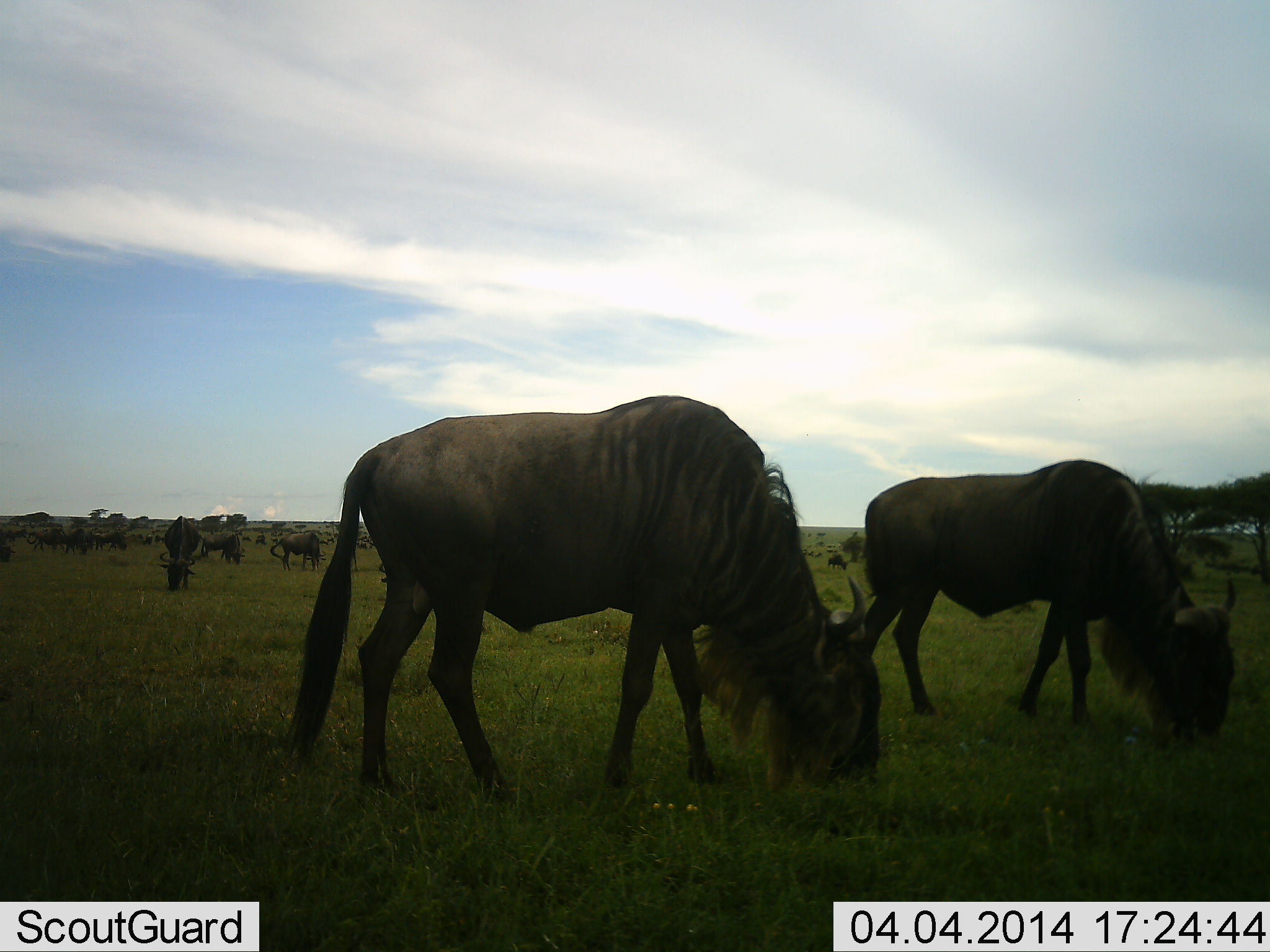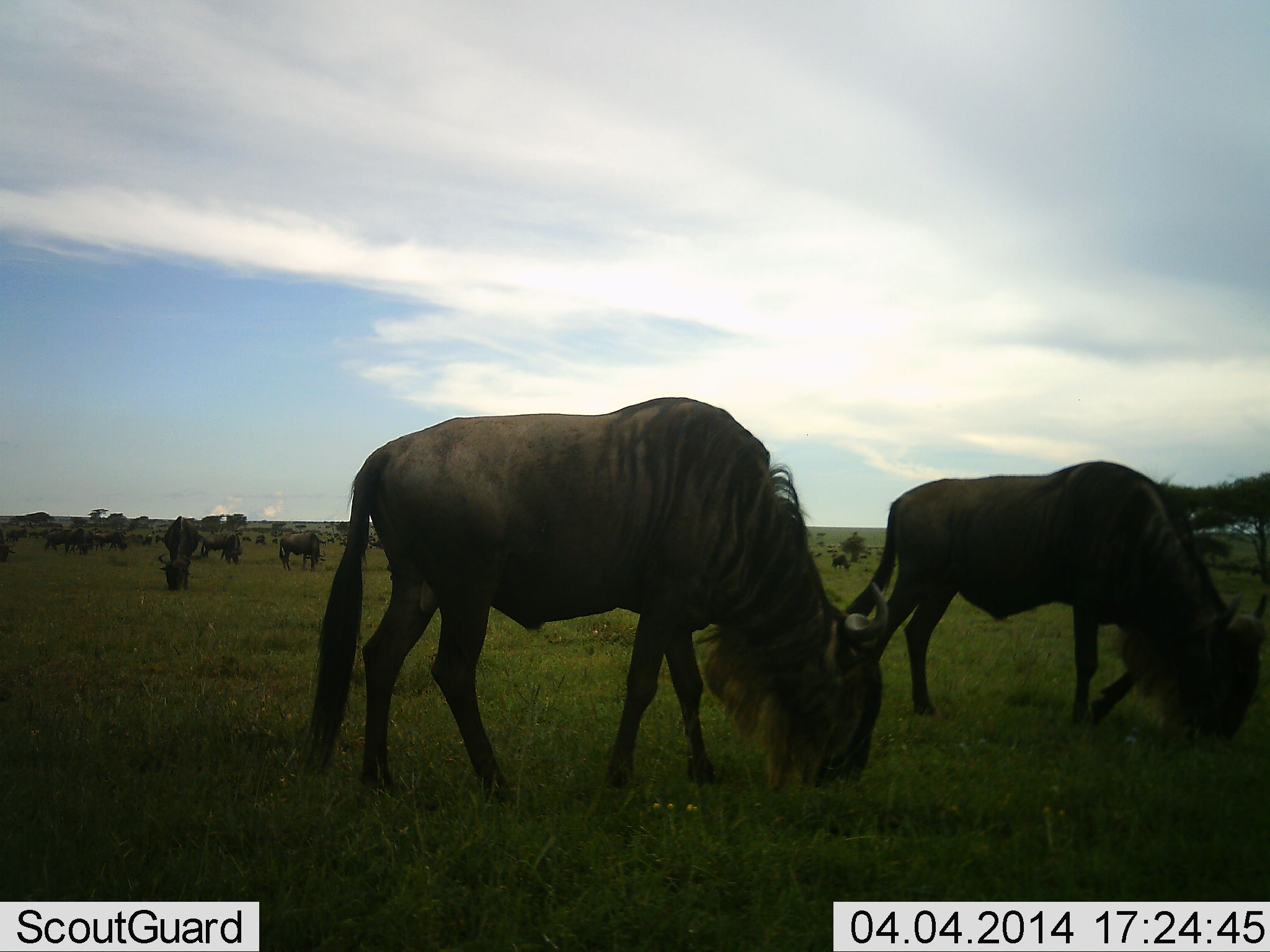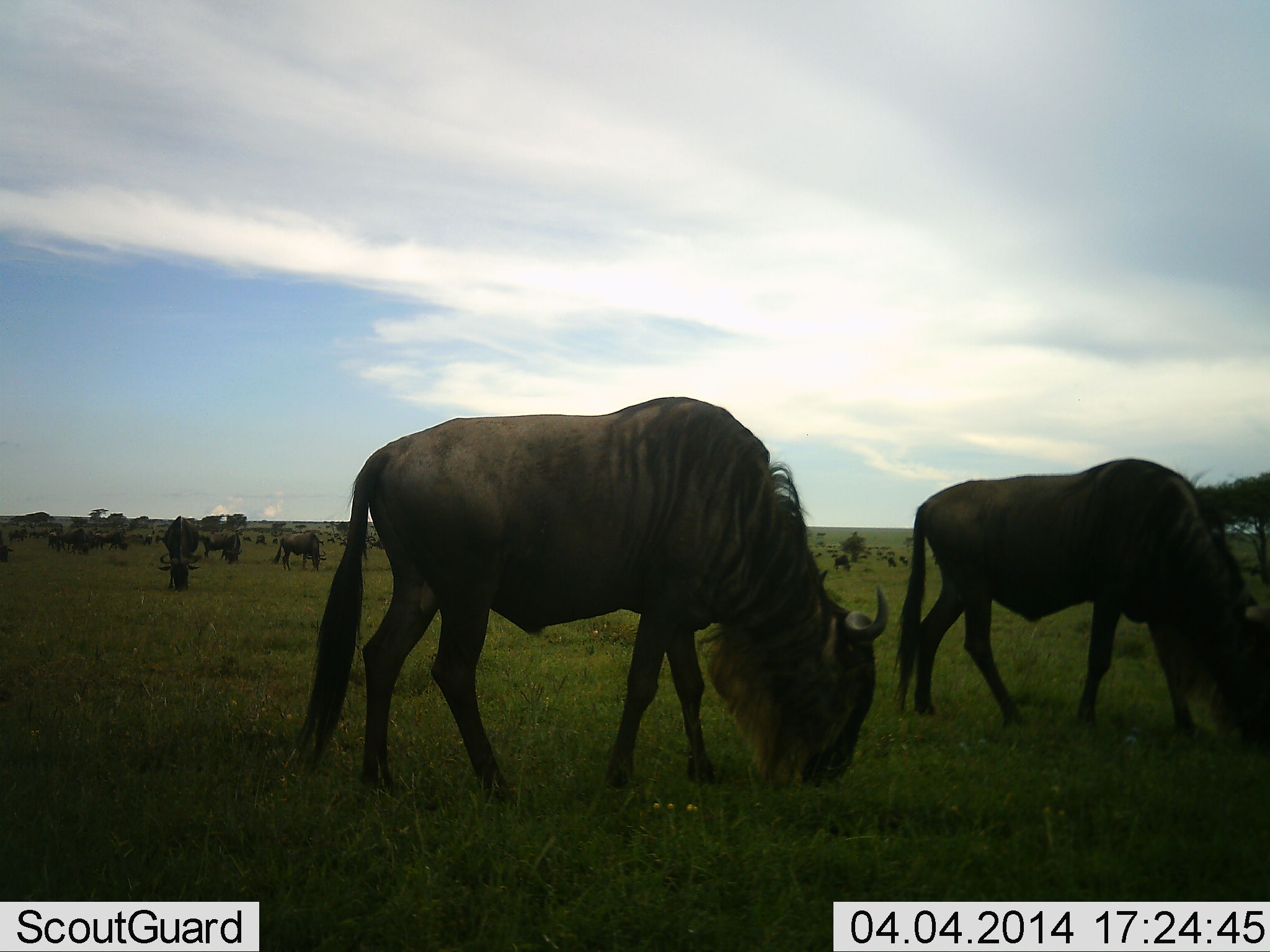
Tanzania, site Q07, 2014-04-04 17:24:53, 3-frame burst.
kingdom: Animalia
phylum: Chordata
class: Mammalia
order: Artiodactyla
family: Bovidae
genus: Connochaetes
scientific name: Connochaetes taurinus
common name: blue wildebeest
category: wildebeest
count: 11-50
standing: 50%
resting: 0%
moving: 30%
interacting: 0%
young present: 10%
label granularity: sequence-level